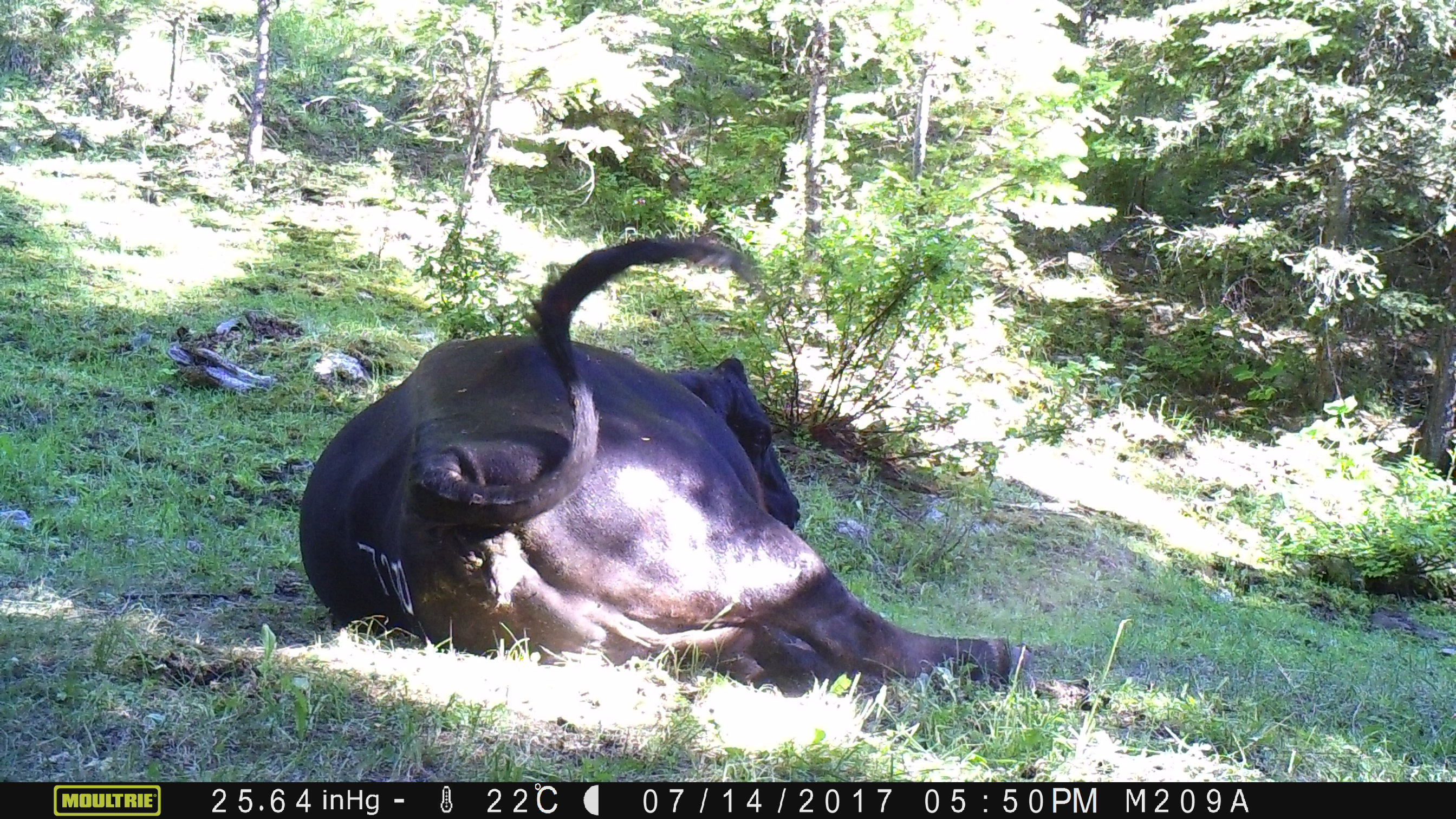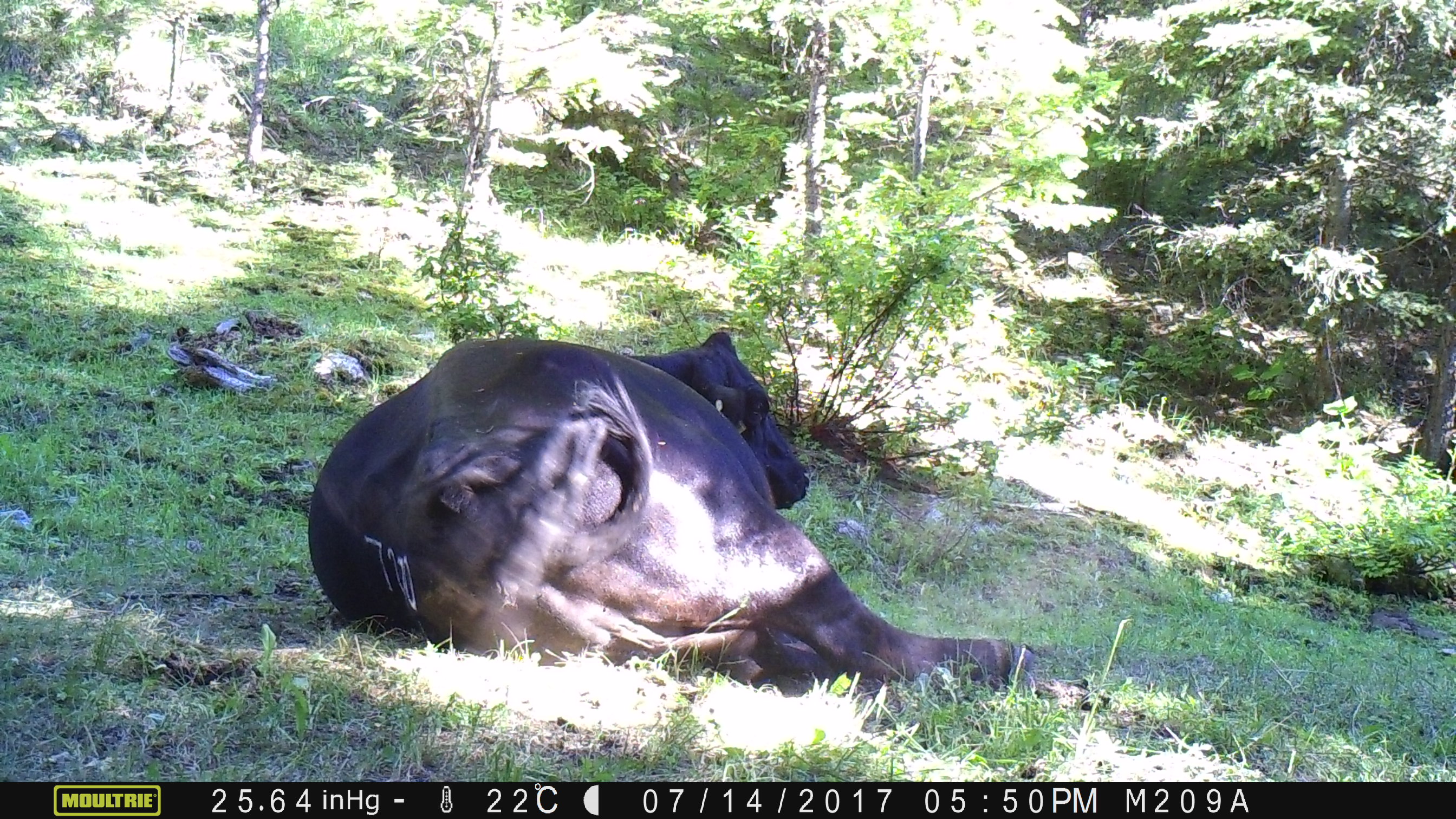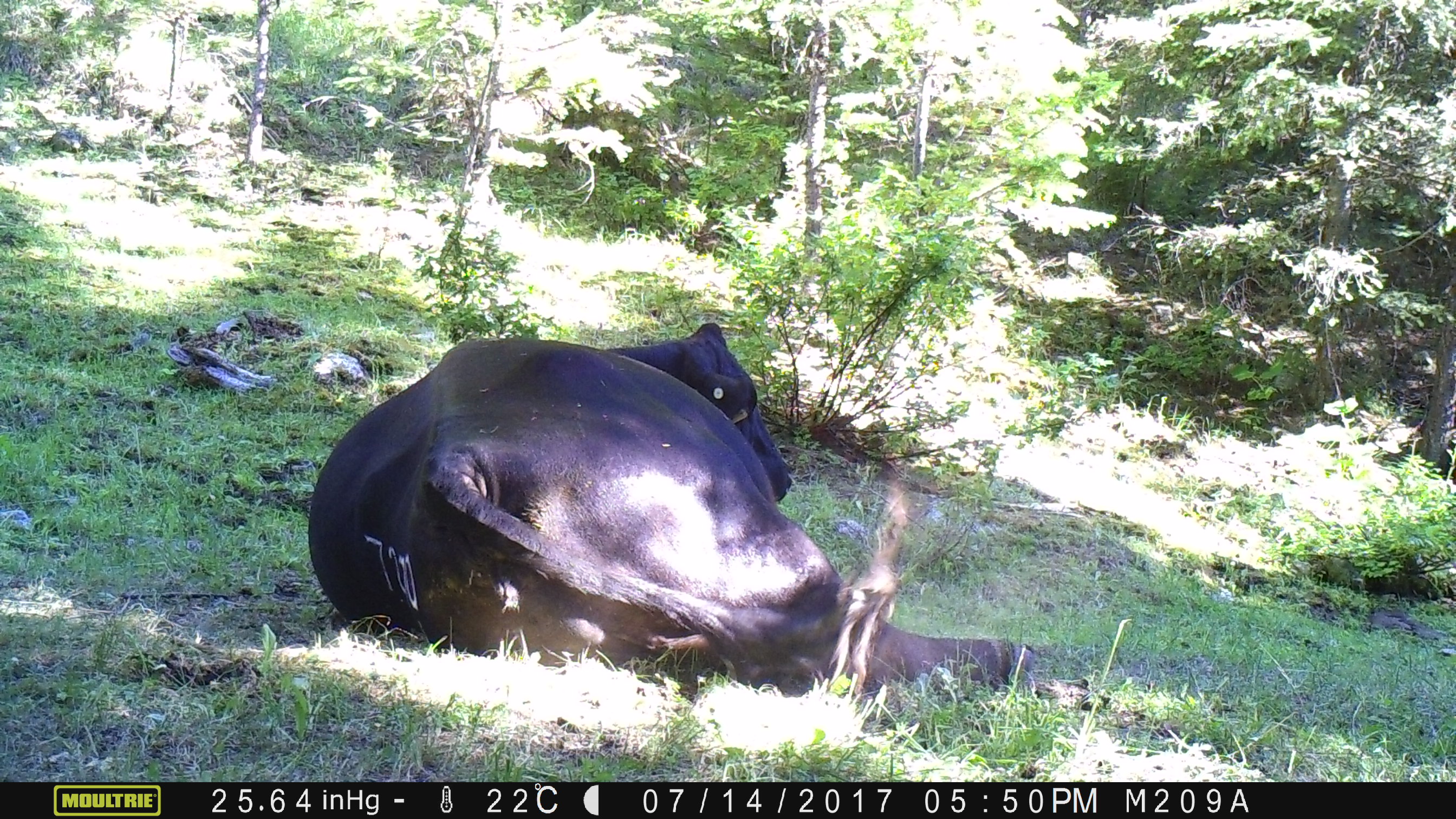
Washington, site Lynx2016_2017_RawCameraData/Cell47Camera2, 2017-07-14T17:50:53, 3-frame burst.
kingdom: Animalia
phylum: Chordata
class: Mammalia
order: Artiodactyla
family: Bovidae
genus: Bos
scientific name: Bos taurus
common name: domestic cattle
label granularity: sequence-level